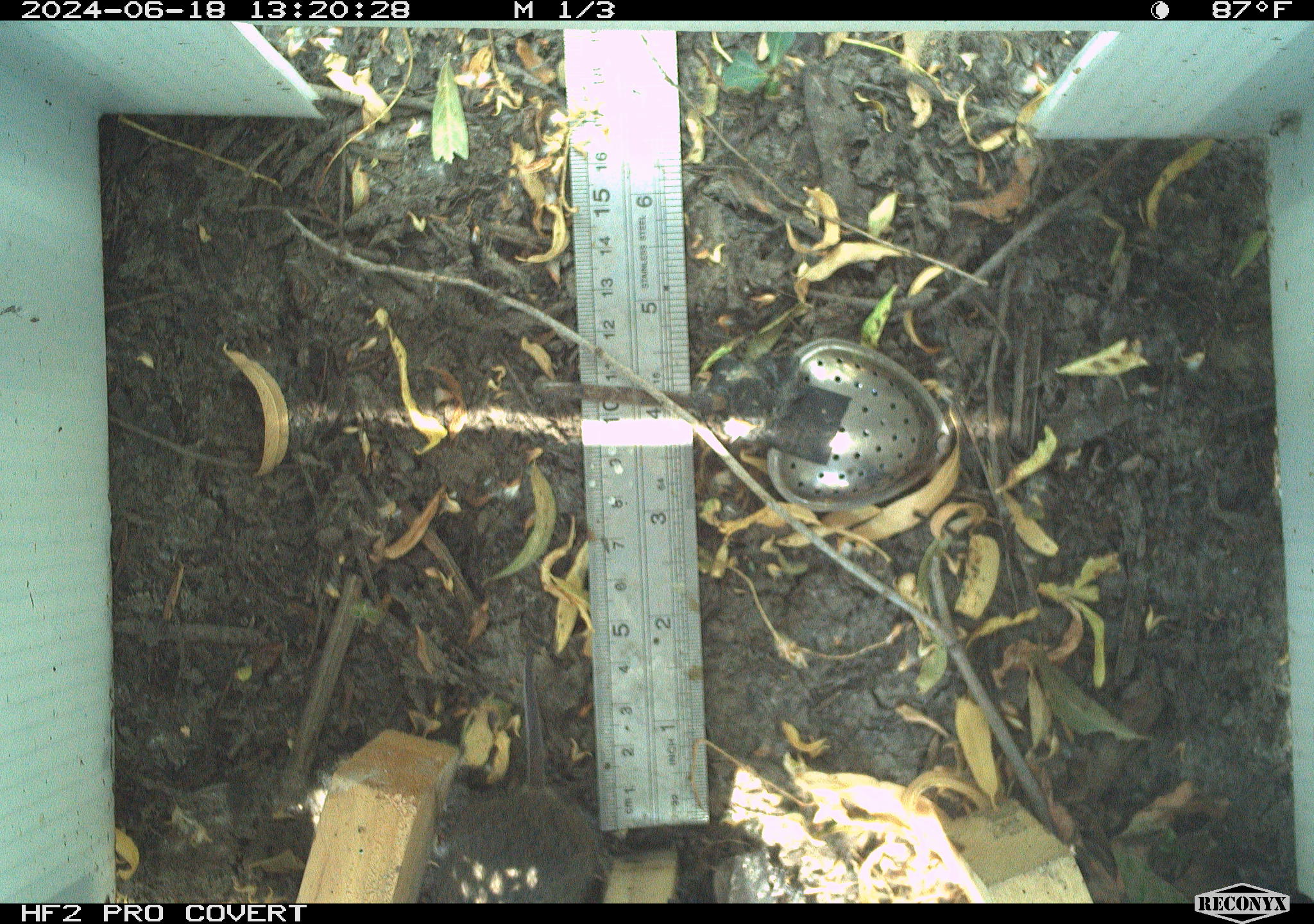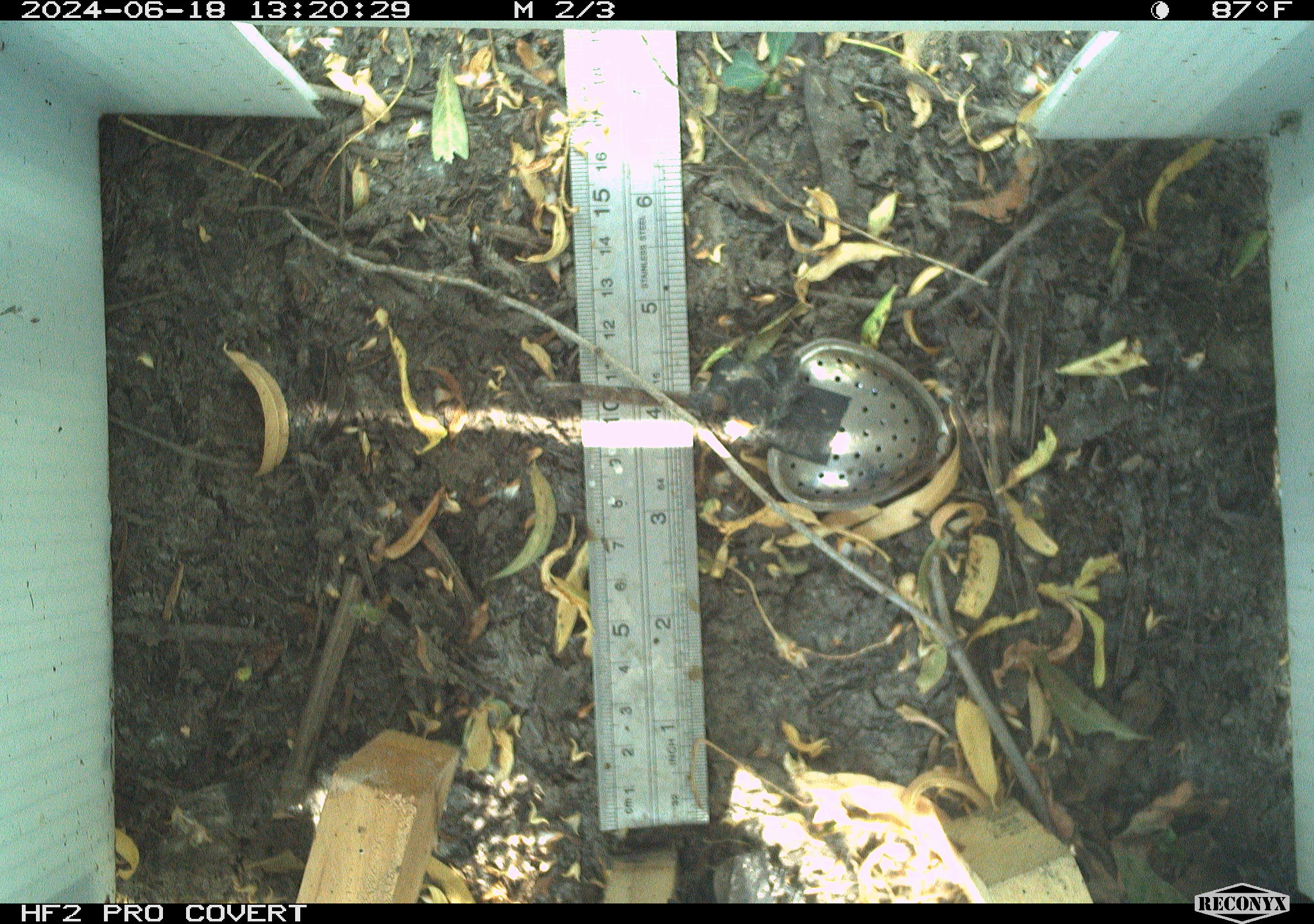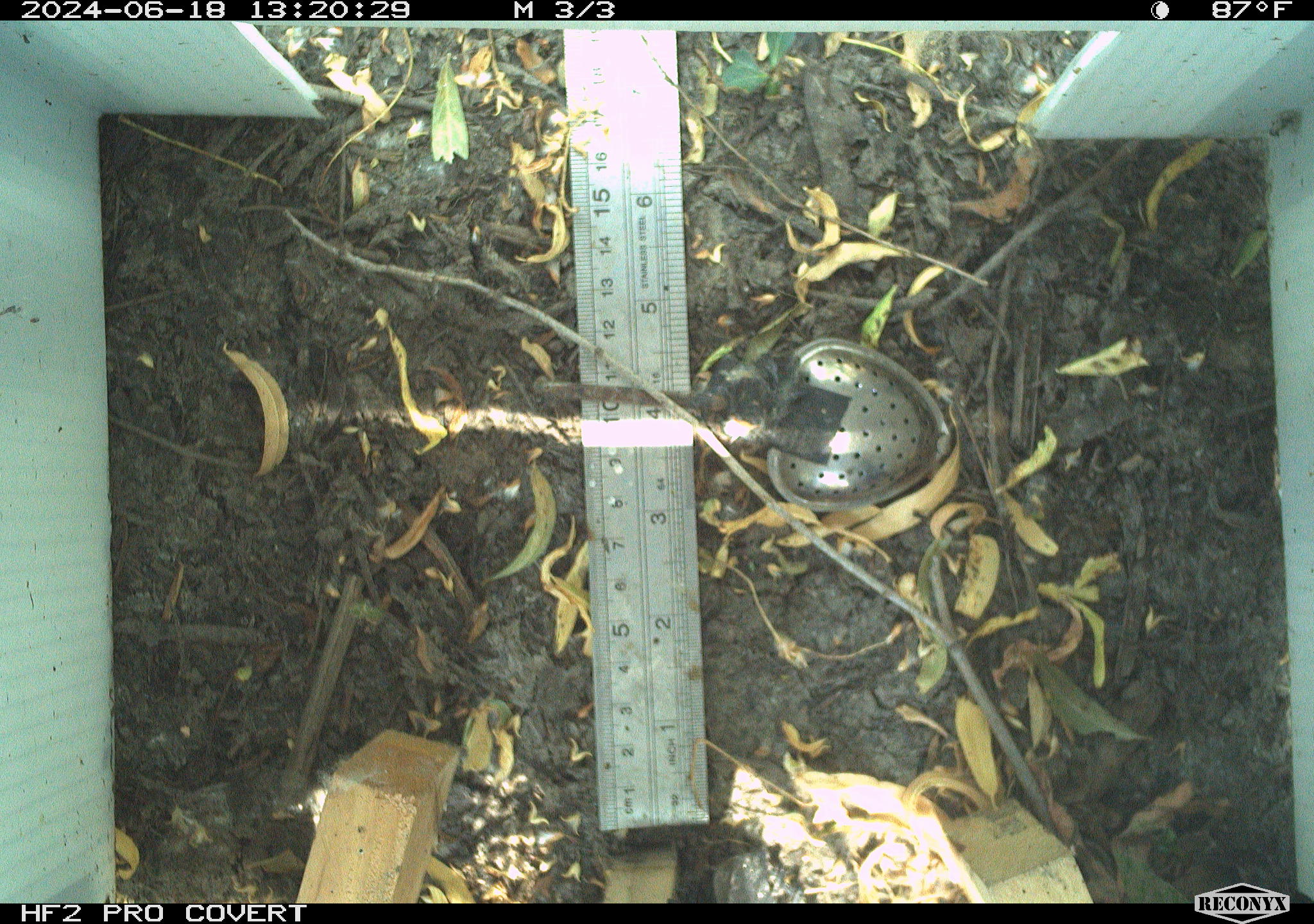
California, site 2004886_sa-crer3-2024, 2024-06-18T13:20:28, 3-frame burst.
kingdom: Animalia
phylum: Chordata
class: Mammalia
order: Rodentia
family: Cricetidae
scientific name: Arvicolinae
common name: voles, lemmings, and muskrats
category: arvicolinae subfamily